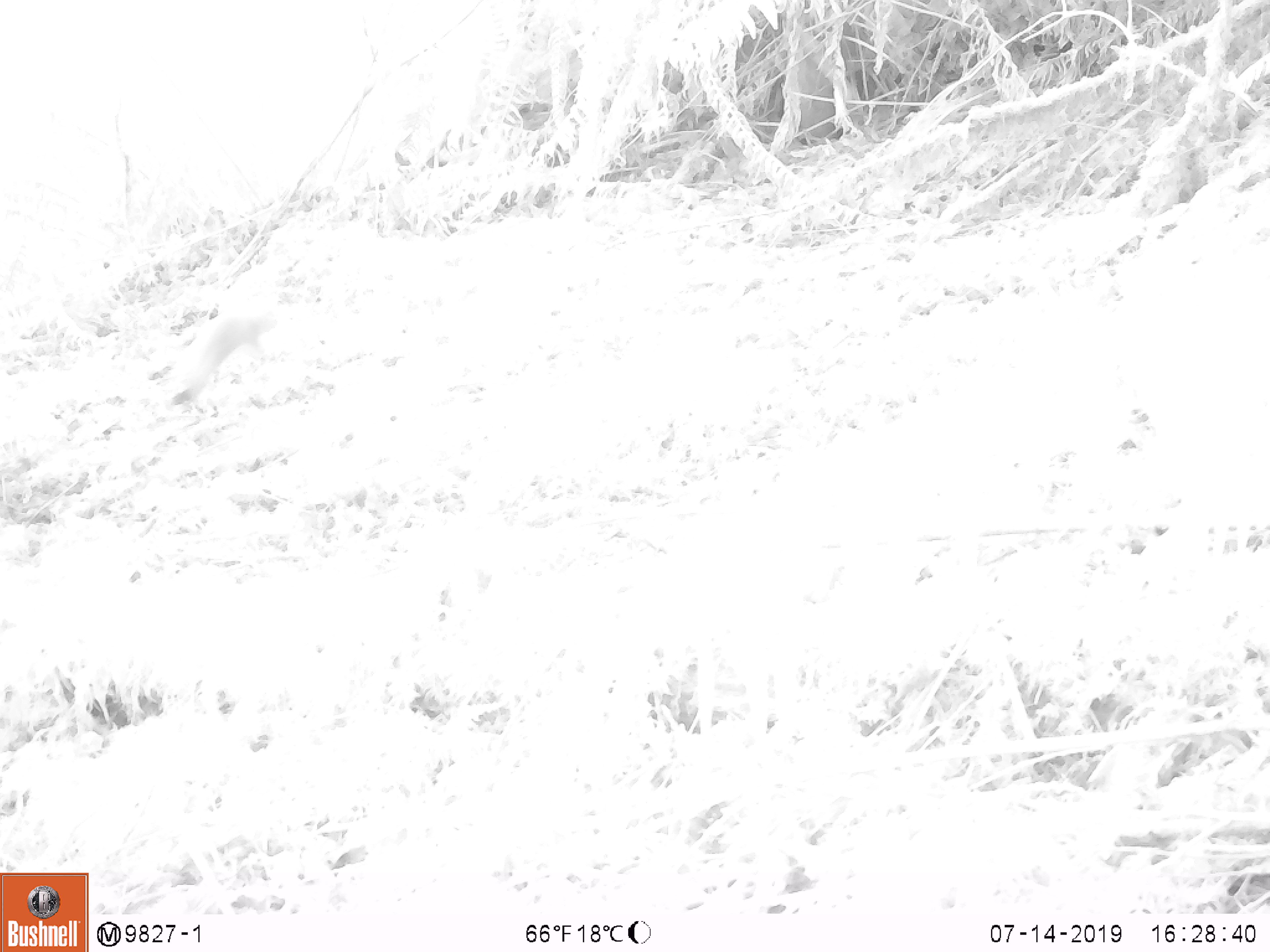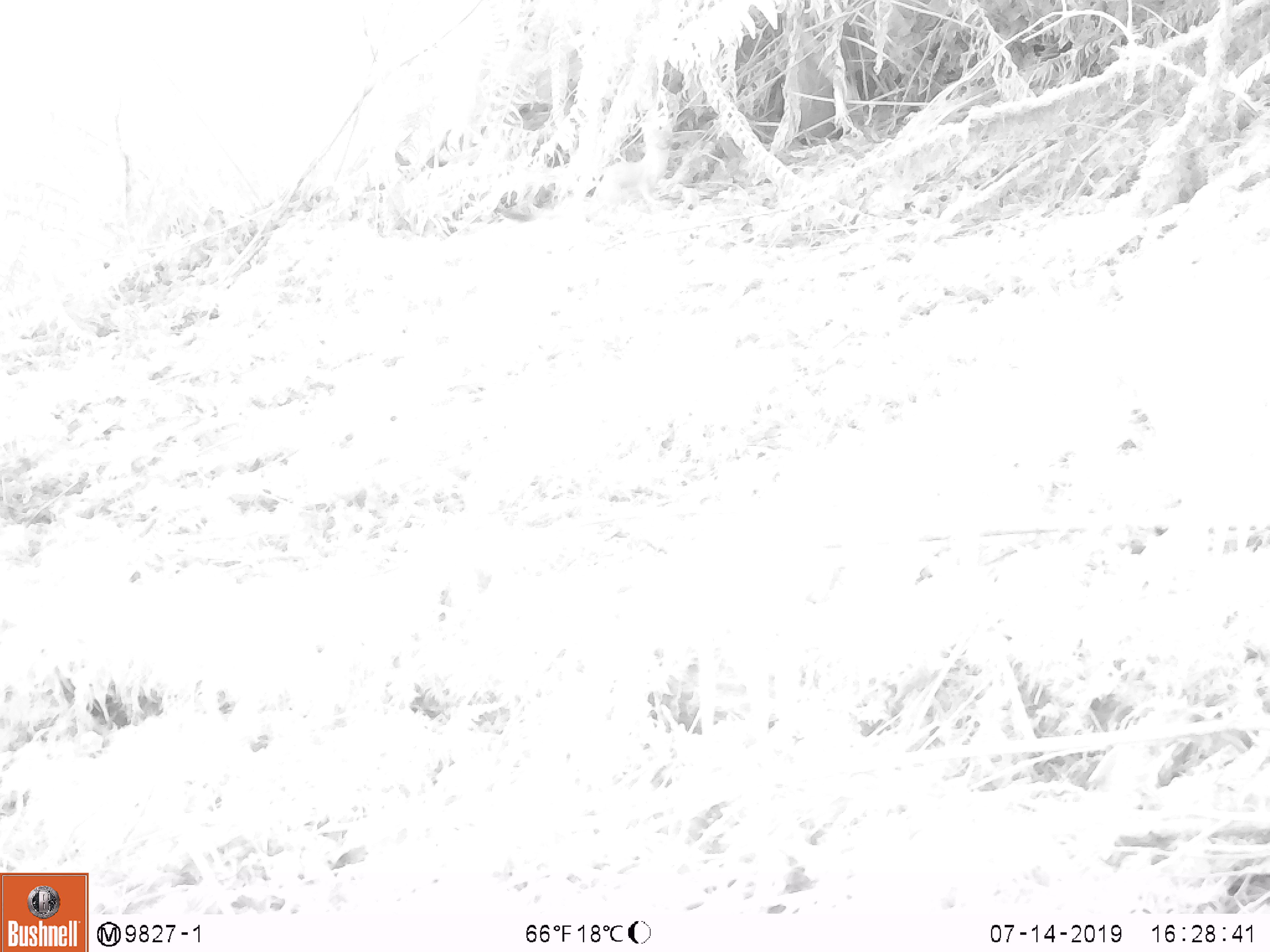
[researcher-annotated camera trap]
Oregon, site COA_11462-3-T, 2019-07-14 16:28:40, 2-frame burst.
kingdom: Animalia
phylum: Chordata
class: Mammalia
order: Carnivora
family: Mustelidae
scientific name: Mustelidae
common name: weasel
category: weasel family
Weasel family (weasel) (Mustelidae).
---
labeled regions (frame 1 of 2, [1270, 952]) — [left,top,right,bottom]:
weasel family: [167,305,282,409]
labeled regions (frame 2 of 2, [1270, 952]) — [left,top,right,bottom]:
weasel family: [494,114,682,230]